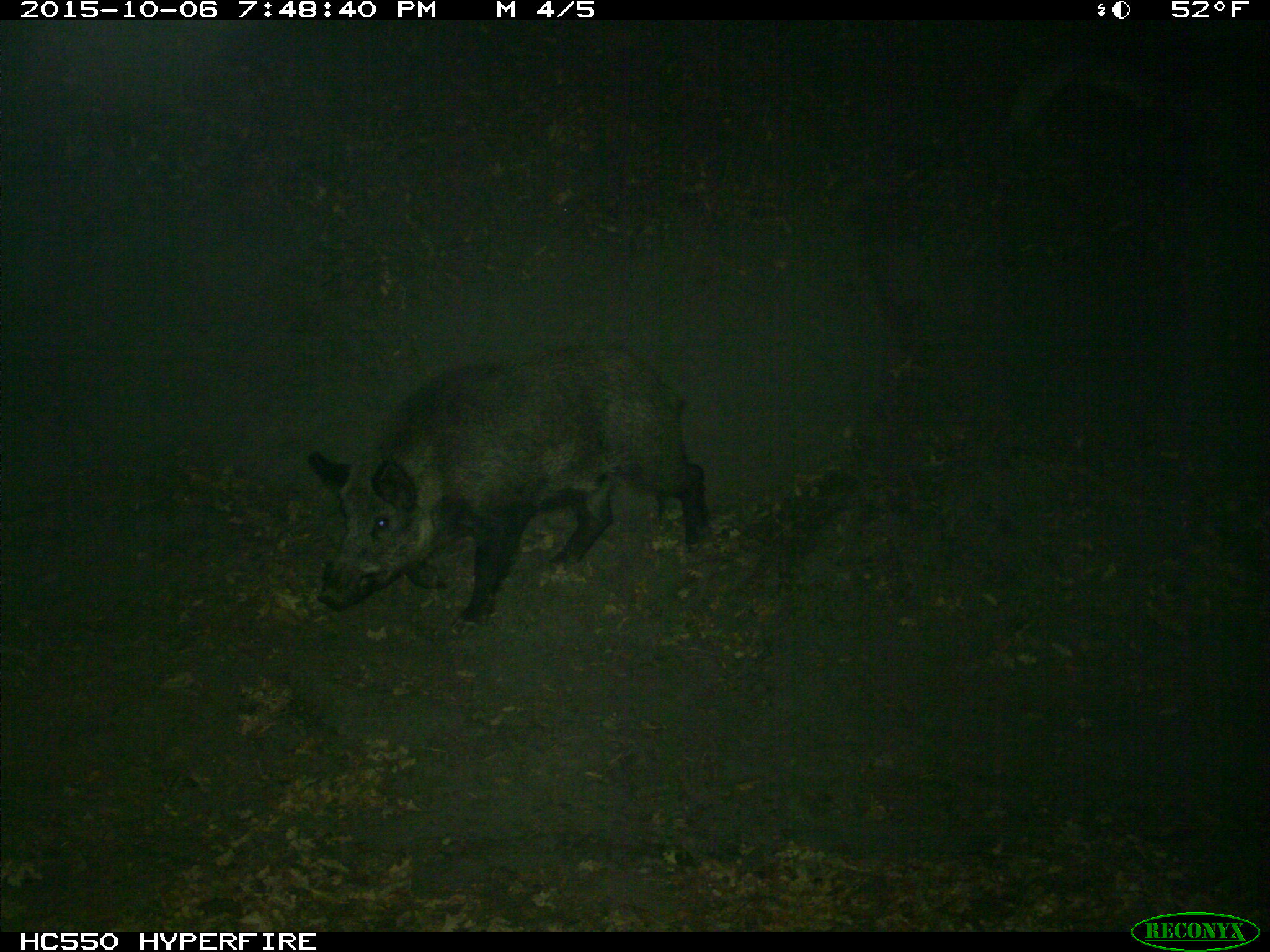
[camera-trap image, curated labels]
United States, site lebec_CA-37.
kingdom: Animalia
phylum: Chordata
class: Mammalia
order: Artiodactyla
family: Suidae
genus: Sus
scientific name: Sus scrofa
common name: wild boar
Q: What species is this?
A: Sus scrofa (wild boar).